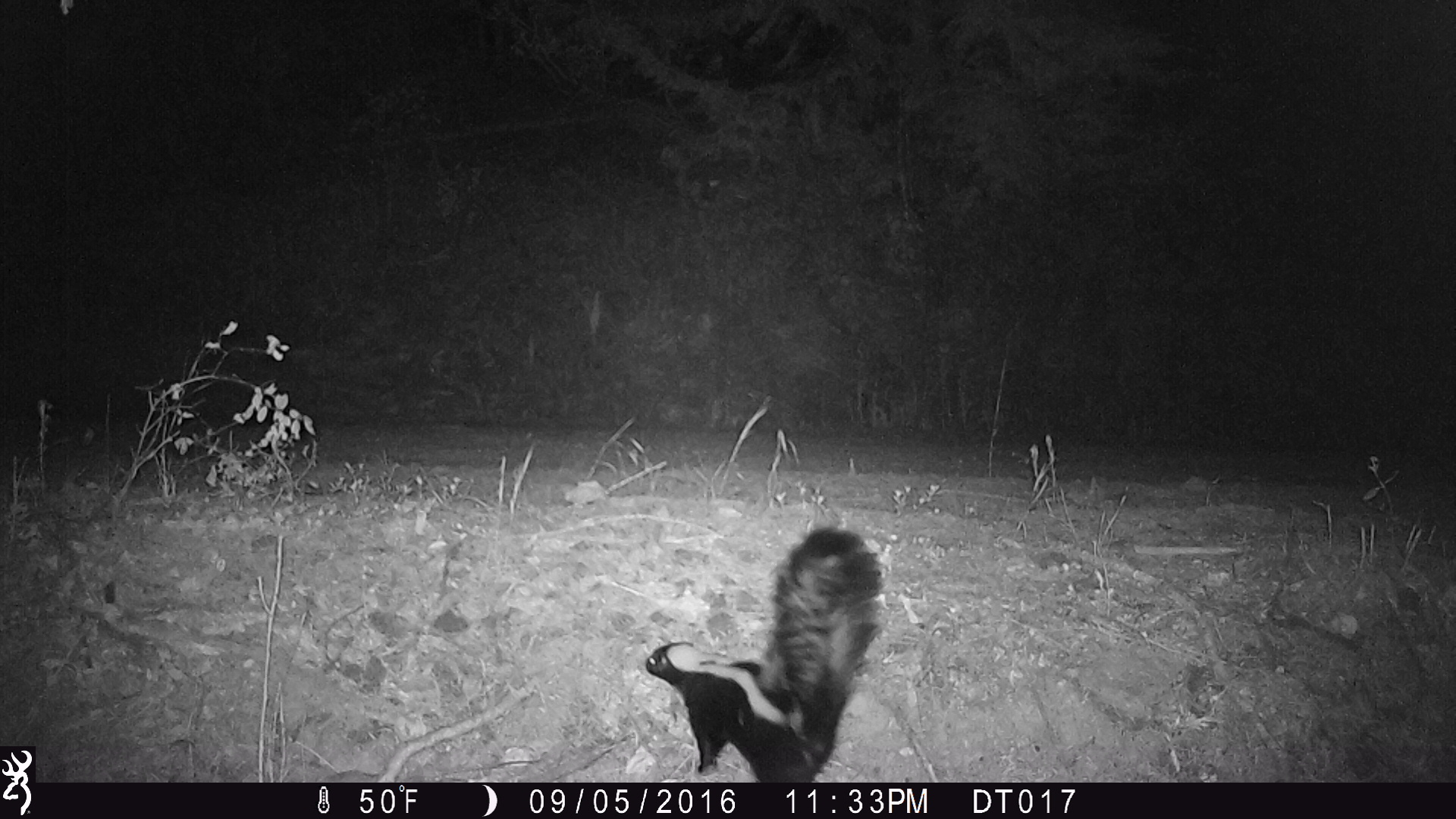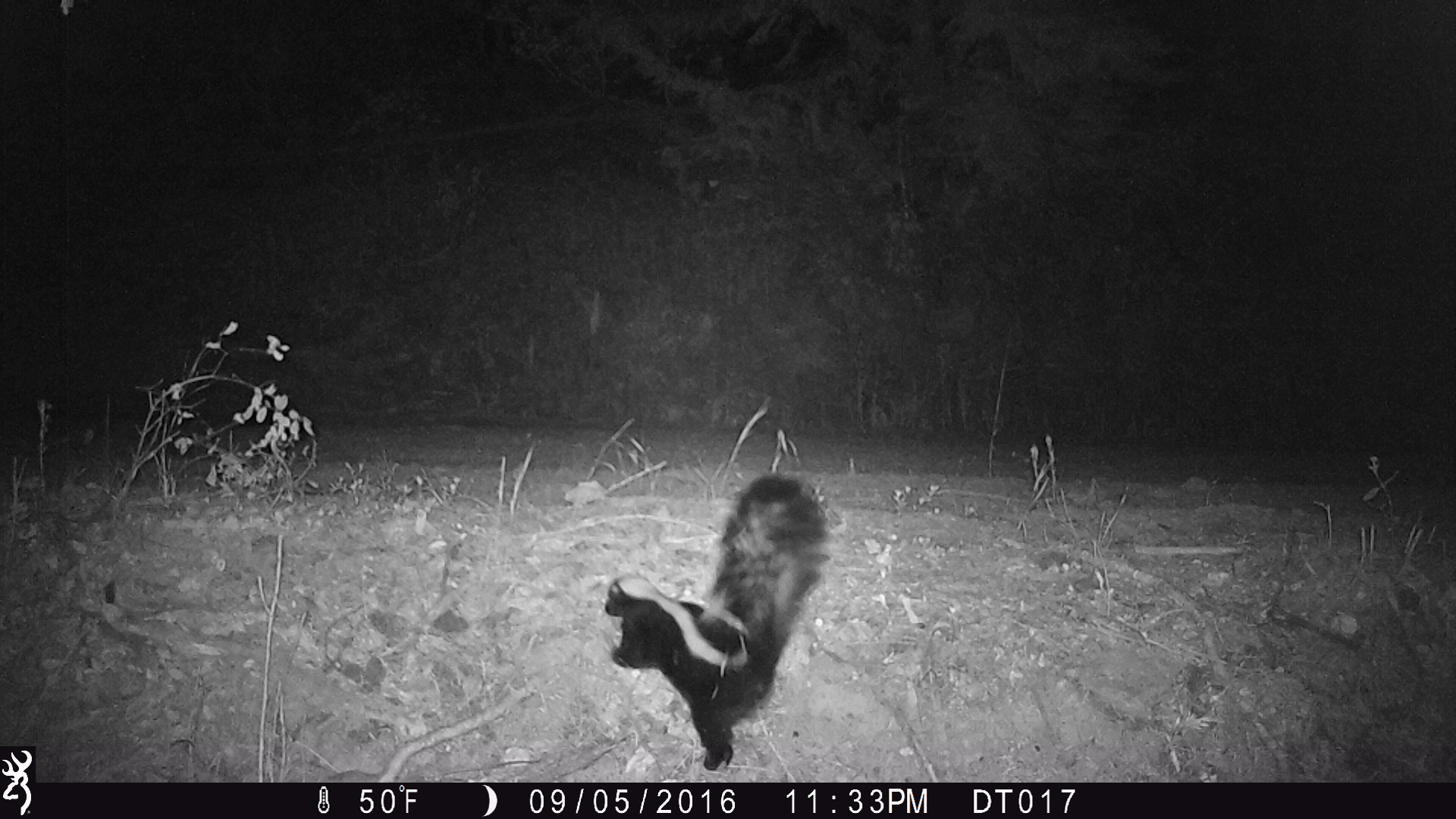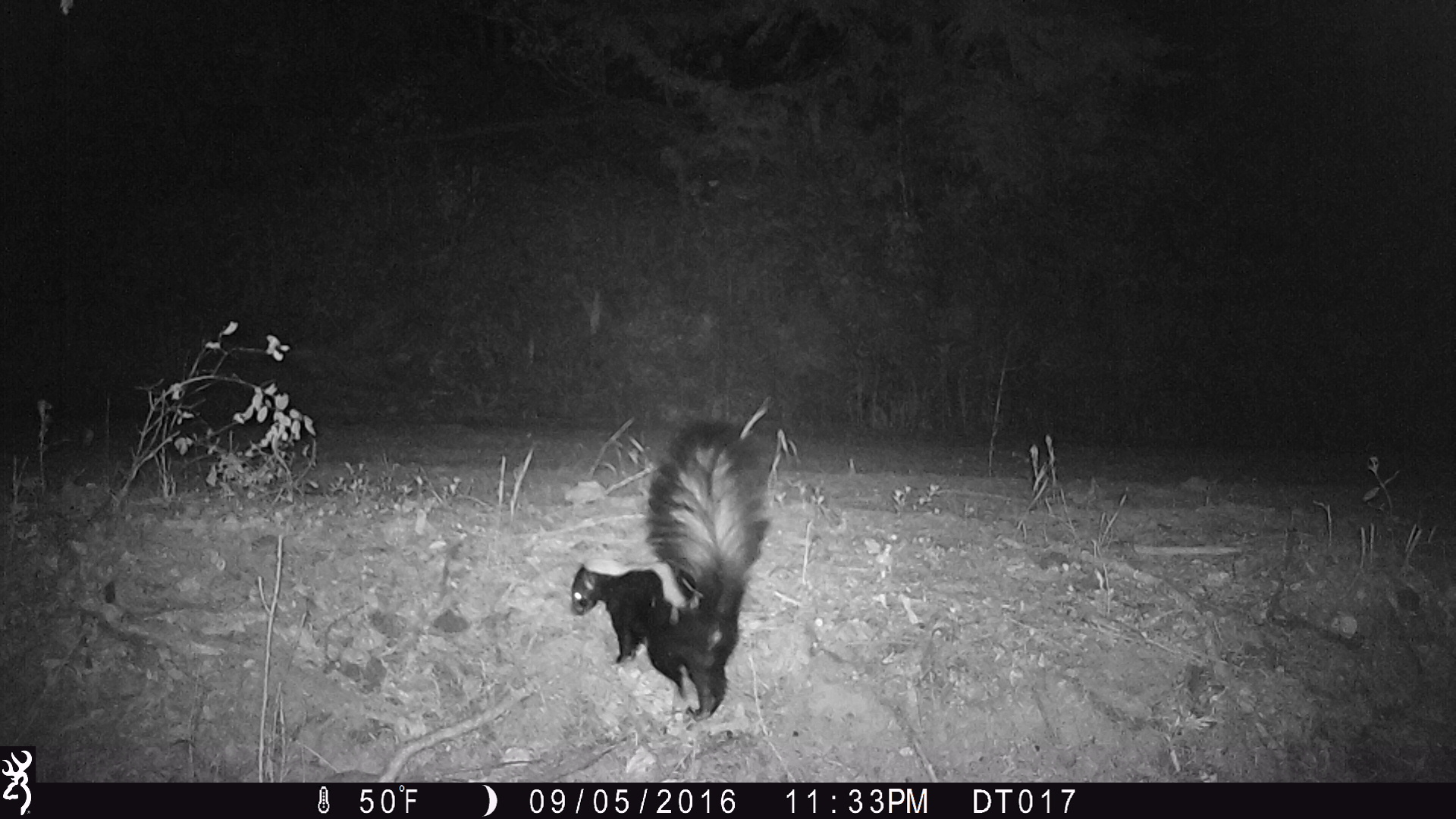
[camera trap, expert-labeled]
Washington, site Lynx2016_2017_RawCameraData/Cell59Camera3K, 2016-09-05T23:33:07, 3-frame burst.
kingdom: Animalia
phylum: Chordata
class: Mammalia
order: Carnivora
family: Mephitidae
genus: Mephitis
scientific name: Mephitis mephitis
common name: striped skunk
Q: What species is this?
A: Mephitis mephitis (striped skunk).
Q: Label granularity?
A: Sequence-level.